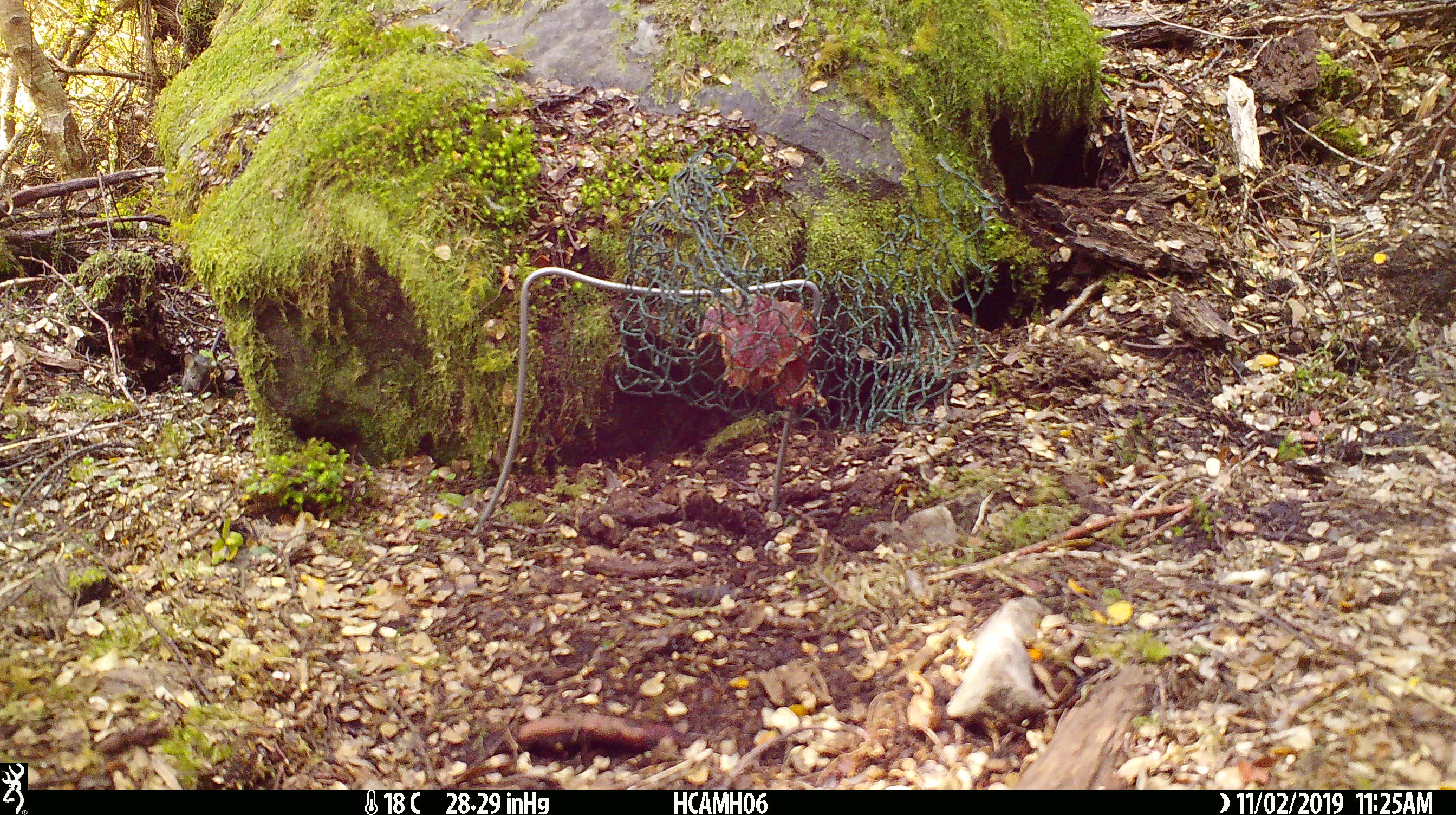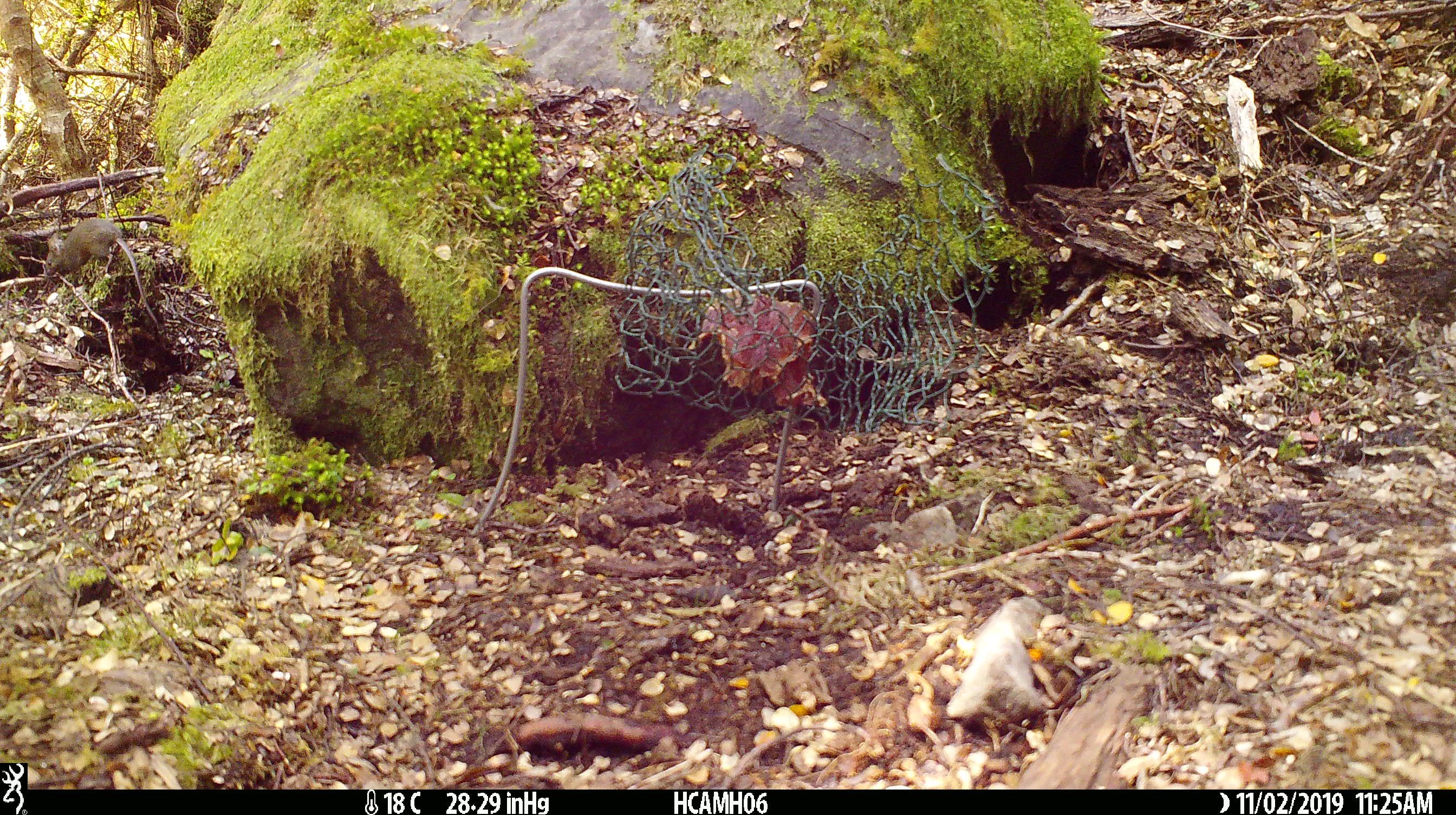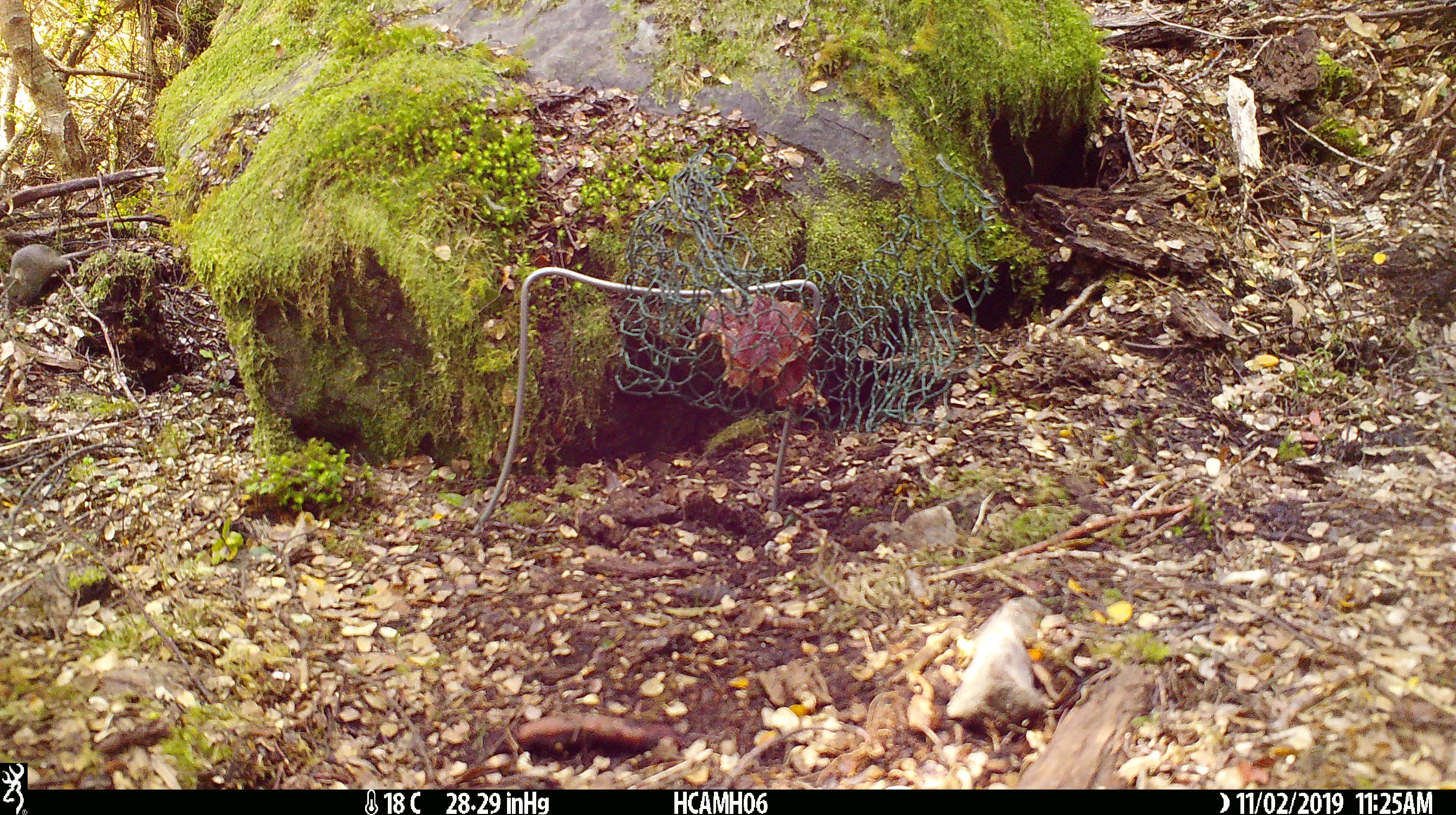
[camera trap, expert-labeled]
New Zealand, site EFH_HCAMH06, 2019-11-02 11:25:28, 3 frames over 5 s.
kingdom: Animalia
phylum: Chordata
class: Mammalia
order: Rodentia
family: Muridae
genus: Mus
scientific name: Mus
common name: mouse